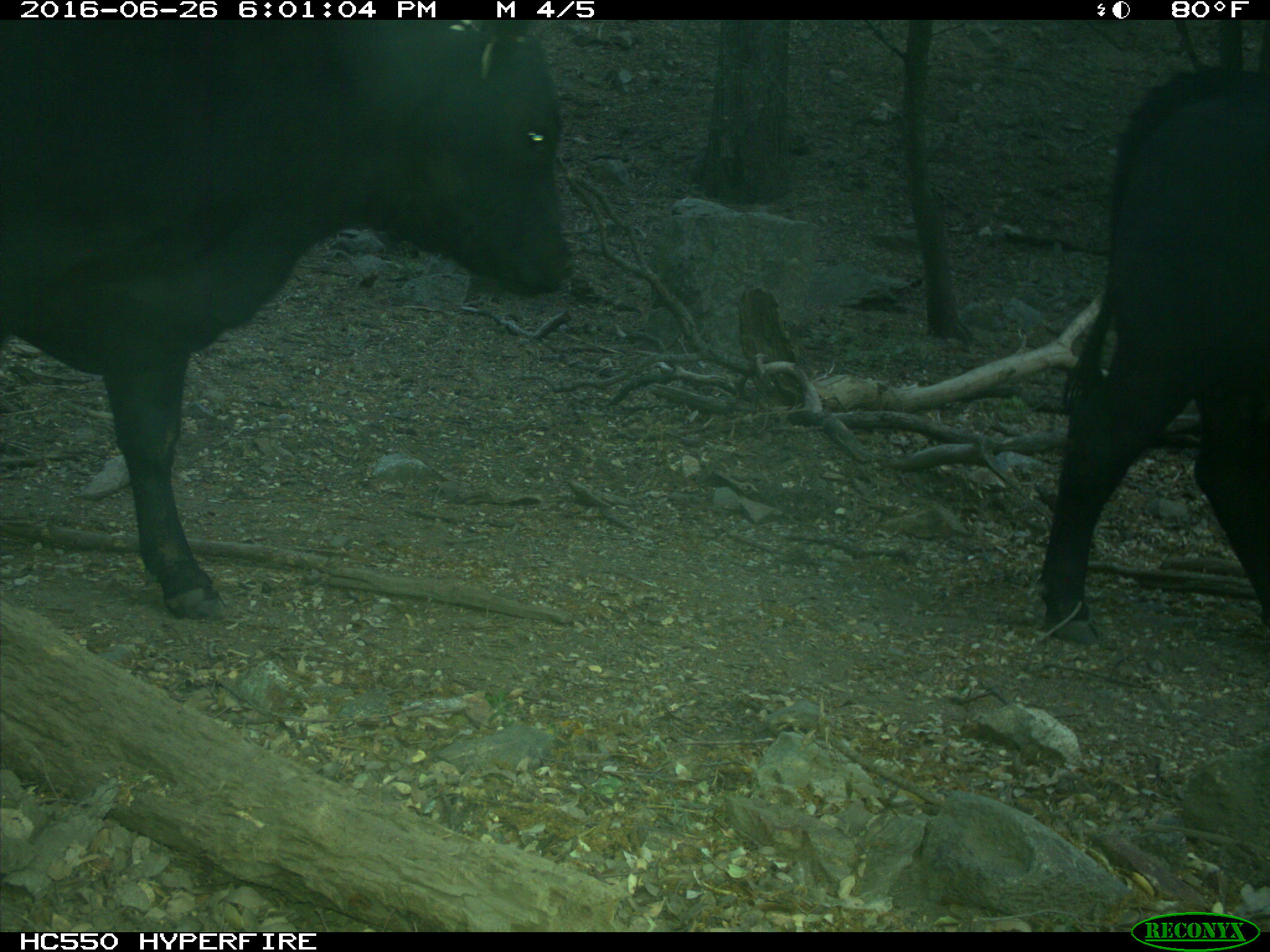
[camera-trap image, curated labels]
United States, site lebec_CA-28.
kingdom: Animalia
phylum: Chordata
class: Mammalia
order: Artiodactyla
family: Bovidae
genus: Bos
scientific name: Bos taurus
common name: domestic cow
Bos taurus (domestic cow).